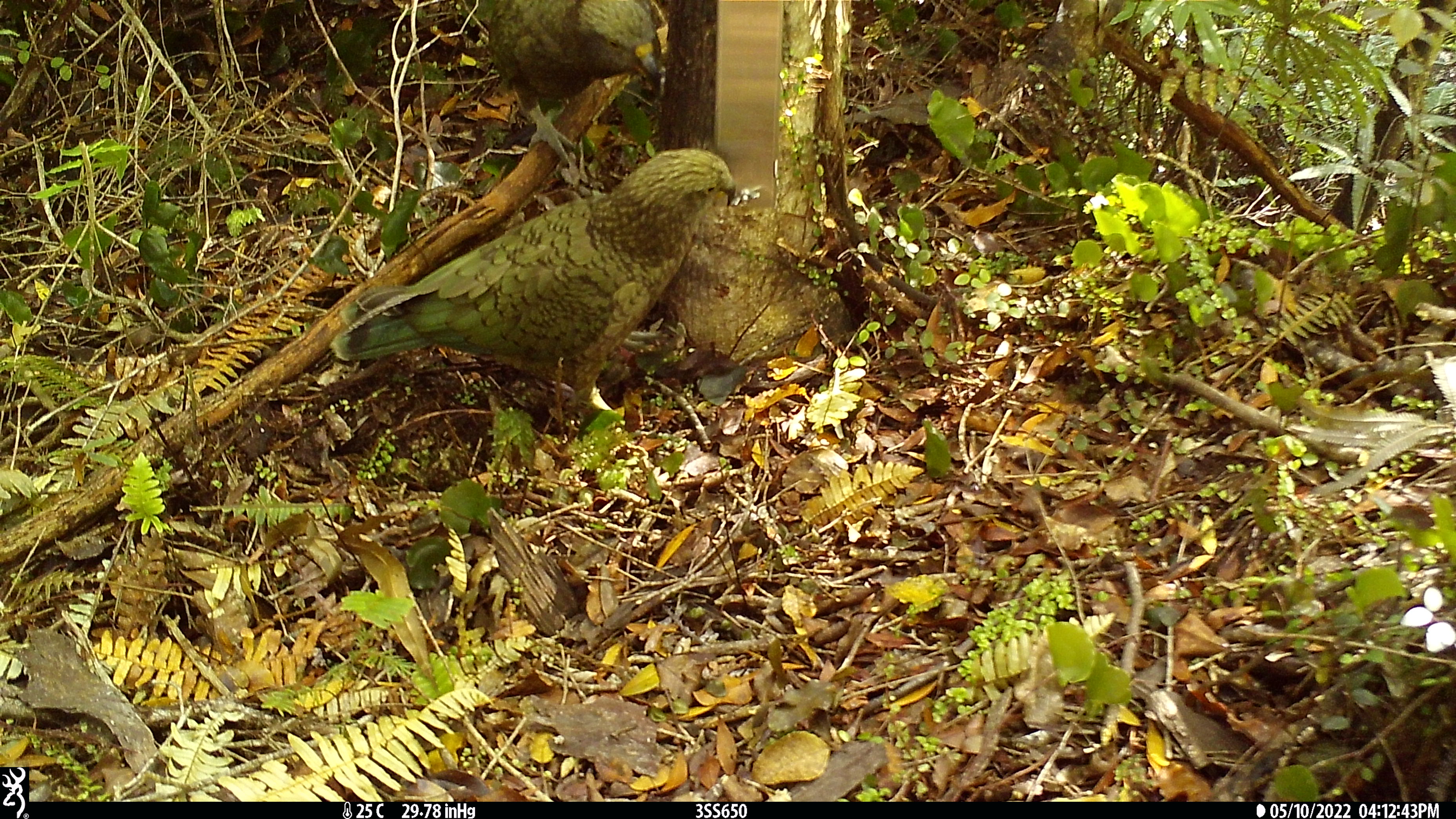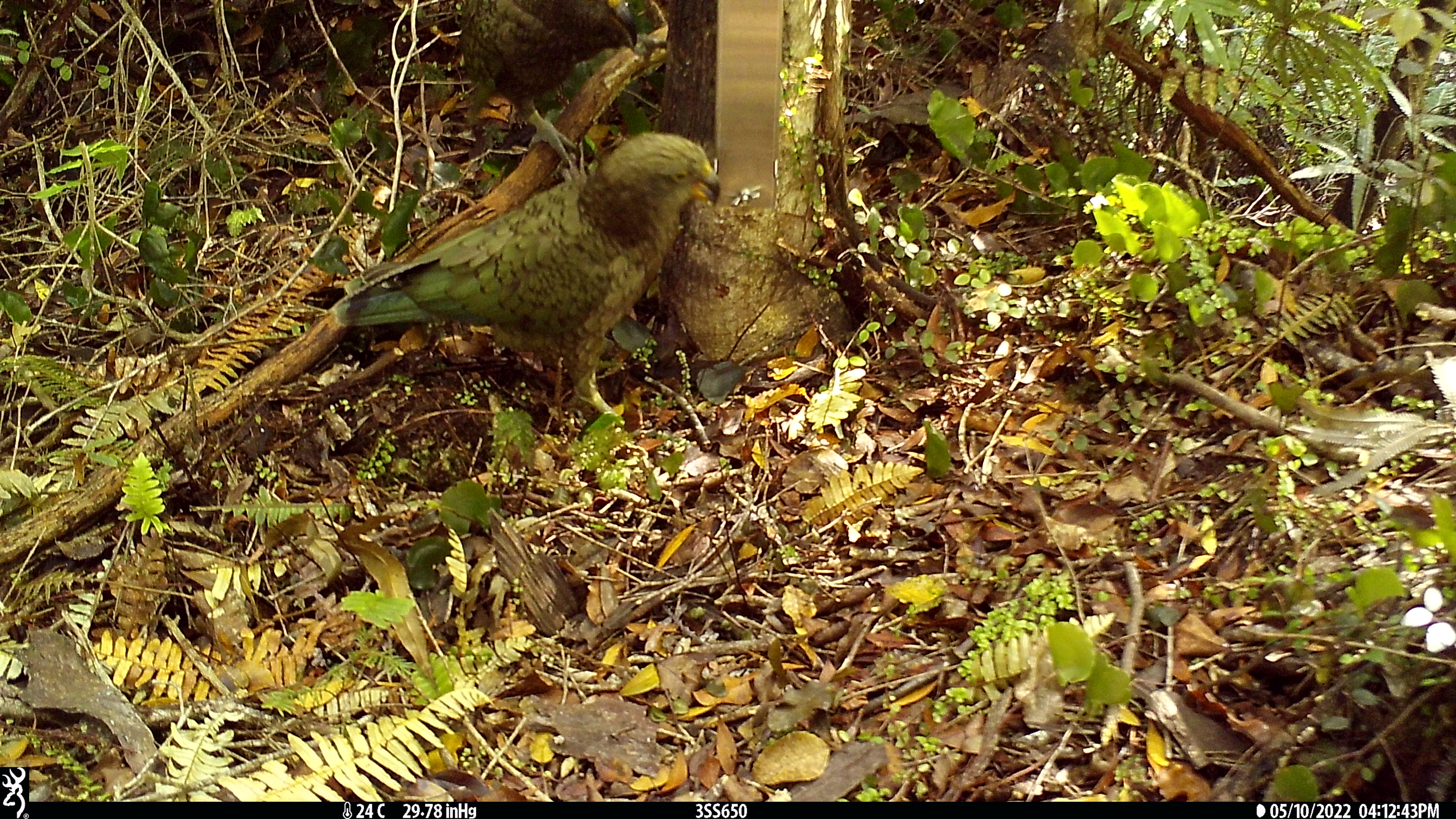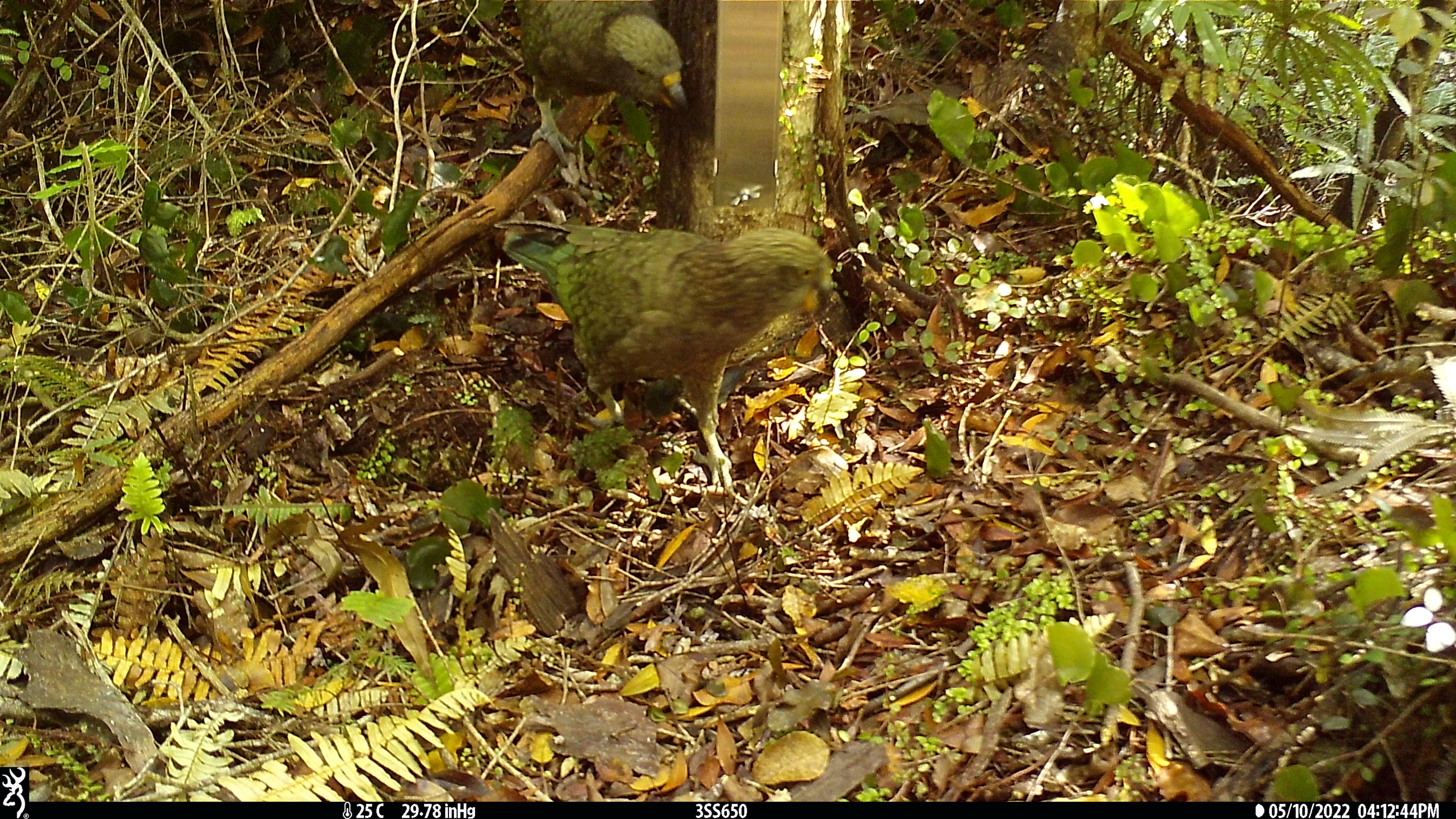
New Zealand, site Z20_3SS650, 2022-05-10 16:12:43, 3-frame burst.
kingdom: Animalia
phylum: Chordata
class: Aves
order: Psittaciformes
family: Strigopidae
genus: Nestor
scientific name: Nestor notabilis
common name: kea